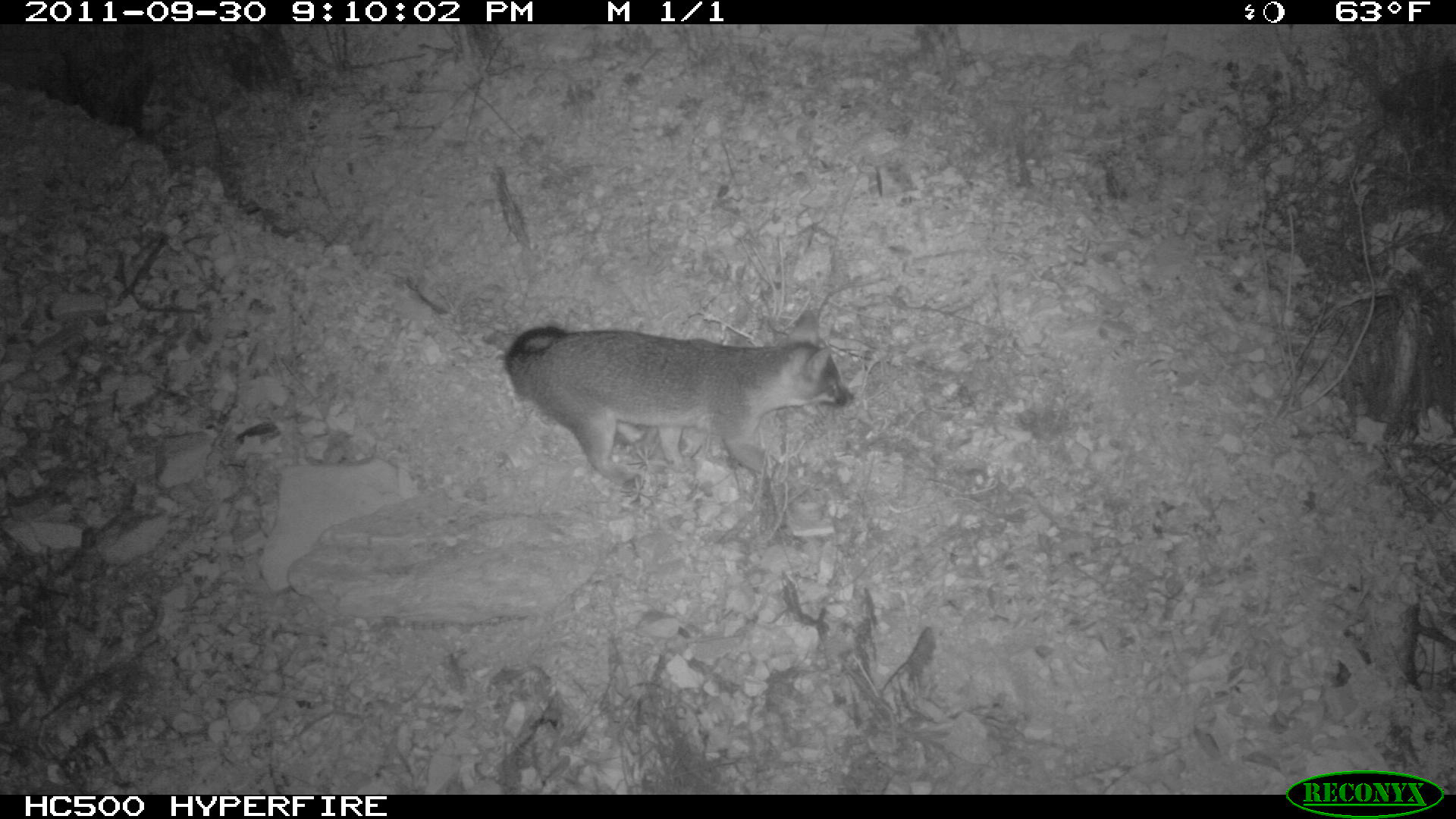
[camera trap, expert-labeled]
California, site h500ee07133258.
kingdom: Animalia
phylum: Chordata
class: Mammalia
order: Carnivora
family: Canidae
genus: Urocyon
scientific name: Urocyon littoralis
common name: island fox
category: fox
Fox (island fox) (Urocyon littoralis).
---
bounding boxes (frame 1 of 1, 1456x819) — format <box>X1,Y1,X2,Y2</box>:
fox: <box>504,309,854,489</box>